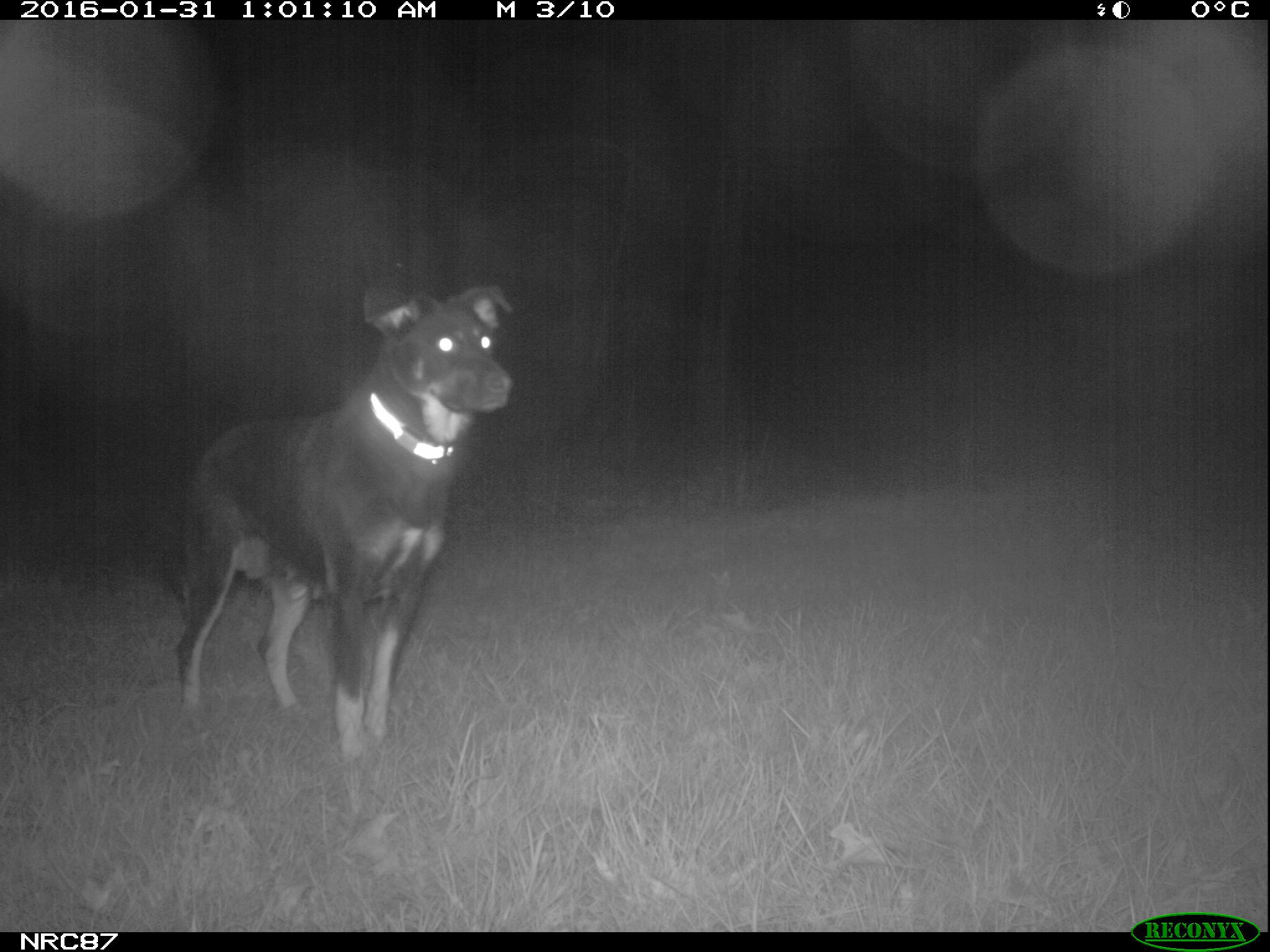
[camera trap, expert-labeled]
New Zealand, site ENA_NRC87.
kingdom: Animalia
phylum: Chordata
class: Mammalia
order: Carnivora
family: Canidae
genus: Canis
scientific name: Canis familiaris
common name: domestic dog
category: dog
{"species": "dog (domestic dog) (Canis familiaris)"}